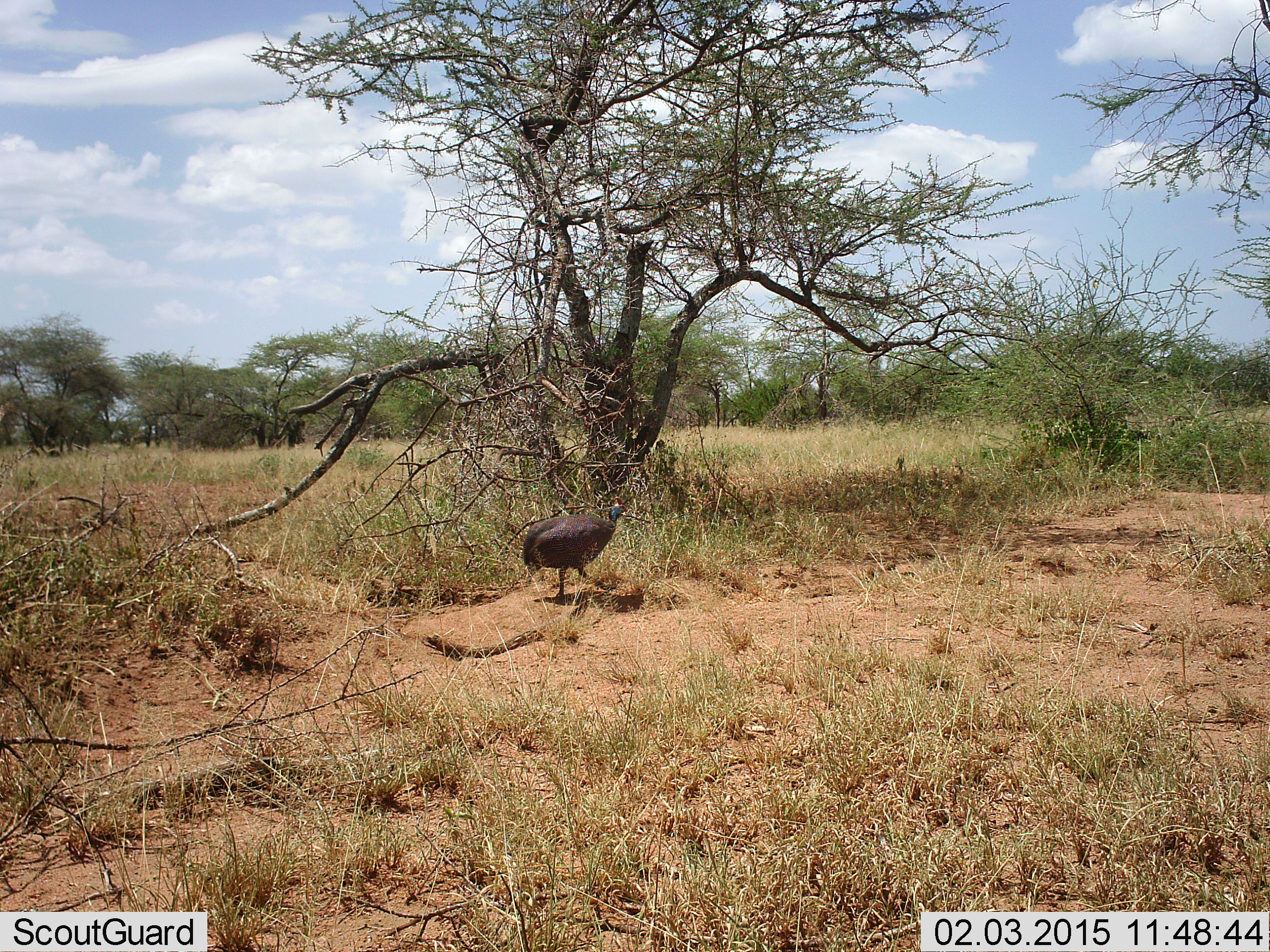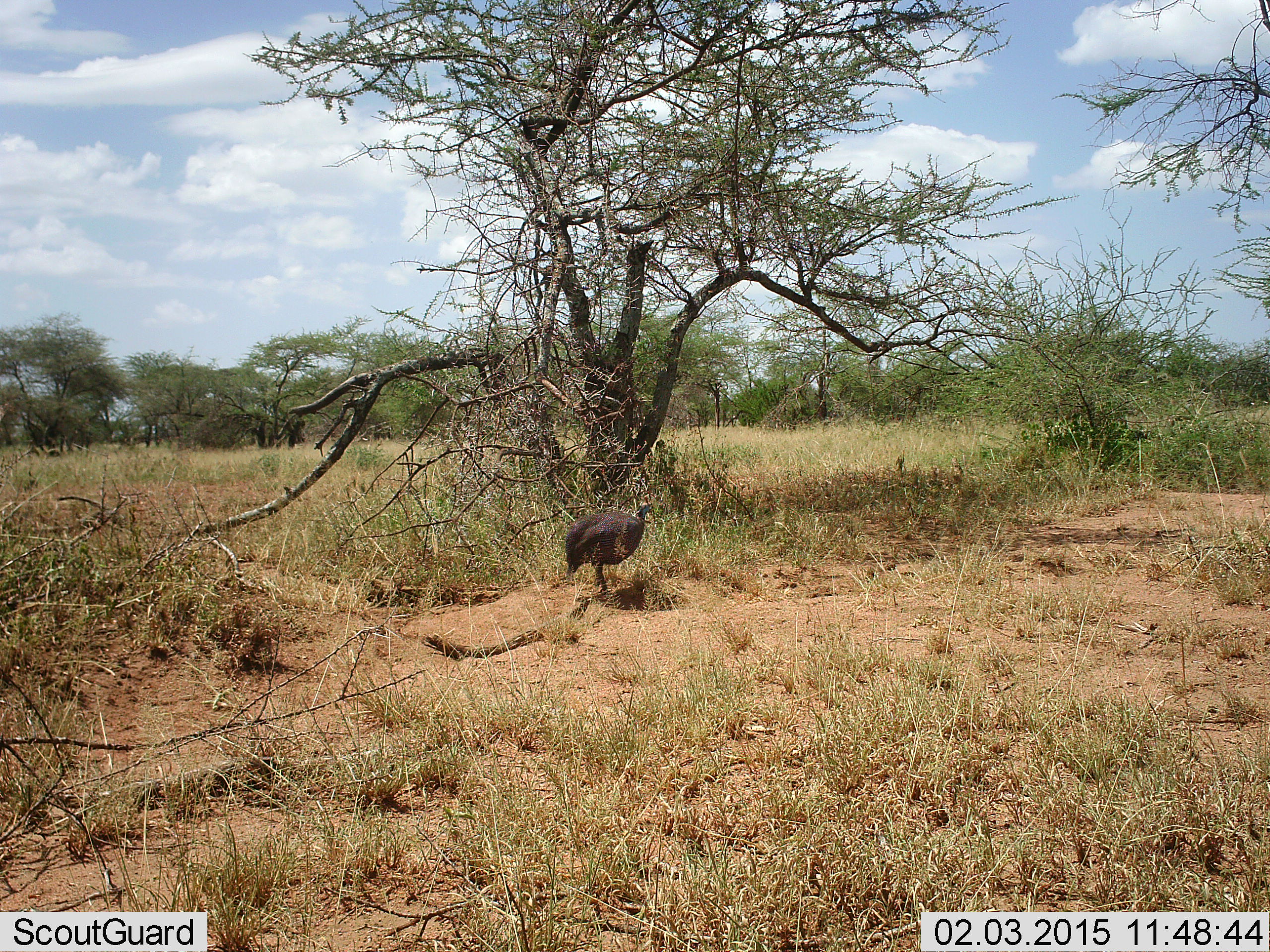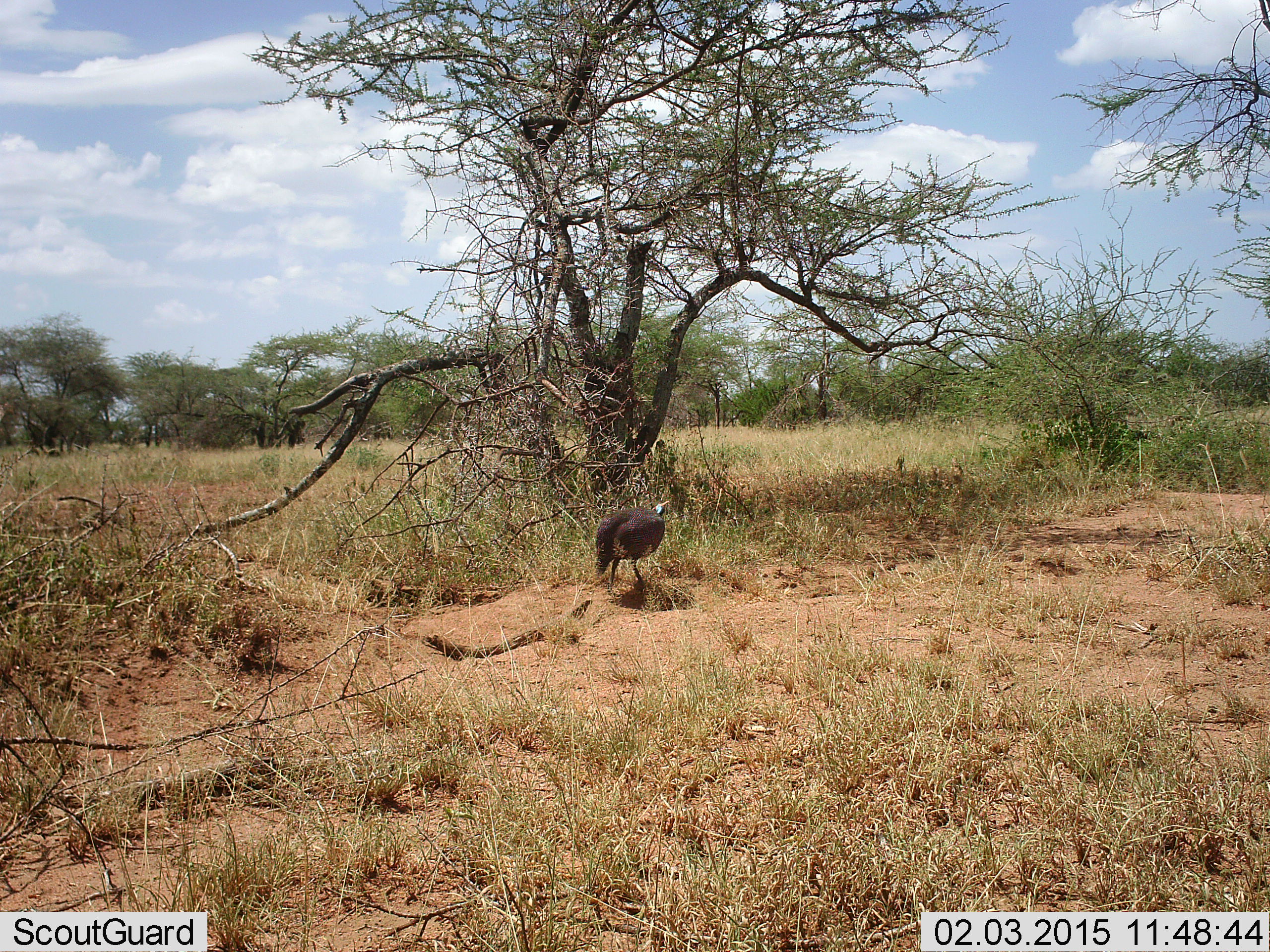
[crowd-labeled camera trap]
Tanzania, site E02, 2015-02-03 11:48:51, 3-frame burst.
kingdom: Animalia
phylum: Chordata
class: Aves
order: Galliformes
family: Numididae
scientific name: Numididae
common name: guinea fowl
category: guineafowl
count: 1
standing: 40%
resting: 0%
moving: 80%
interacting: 0%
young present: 0%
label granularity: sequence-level